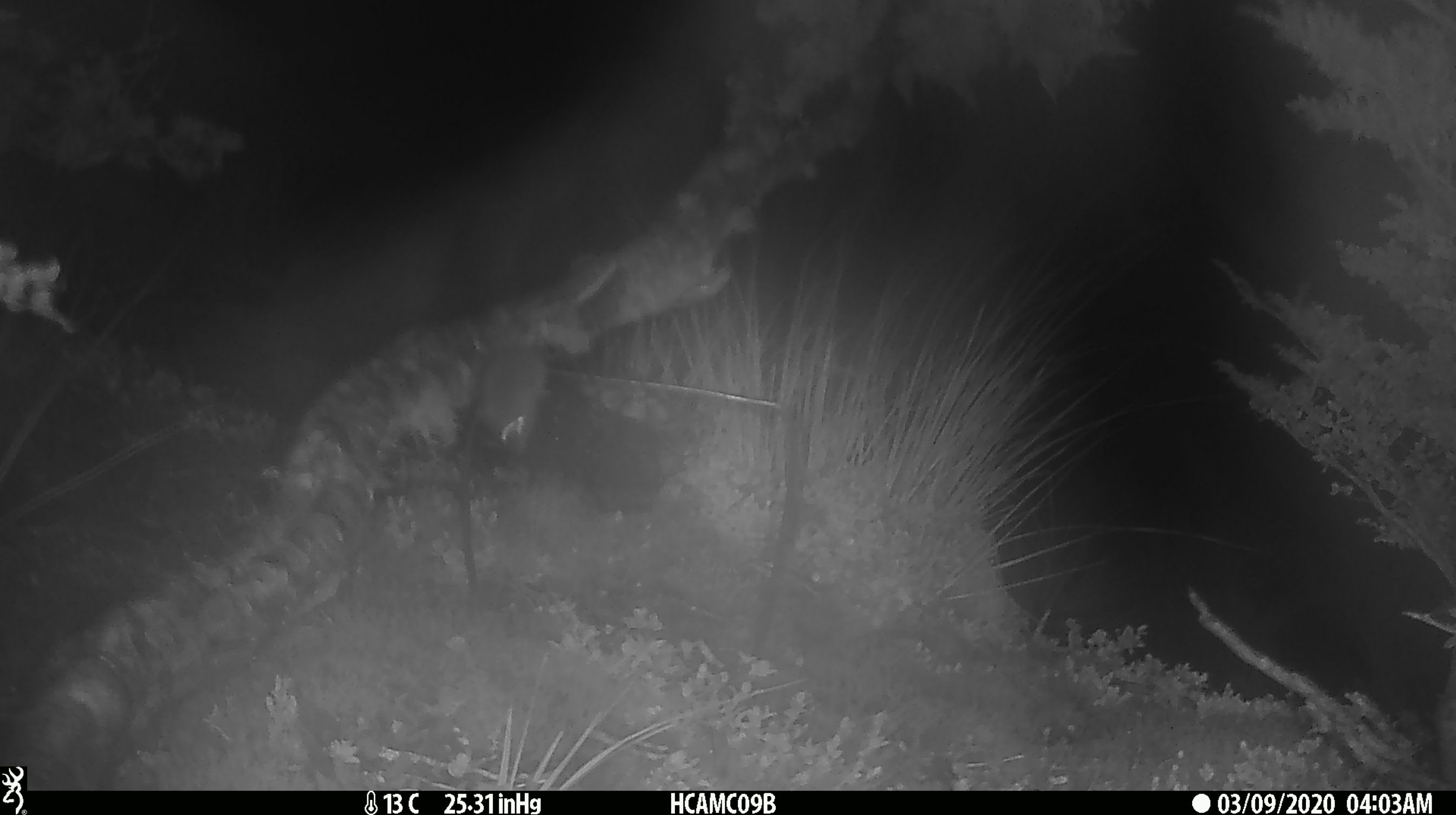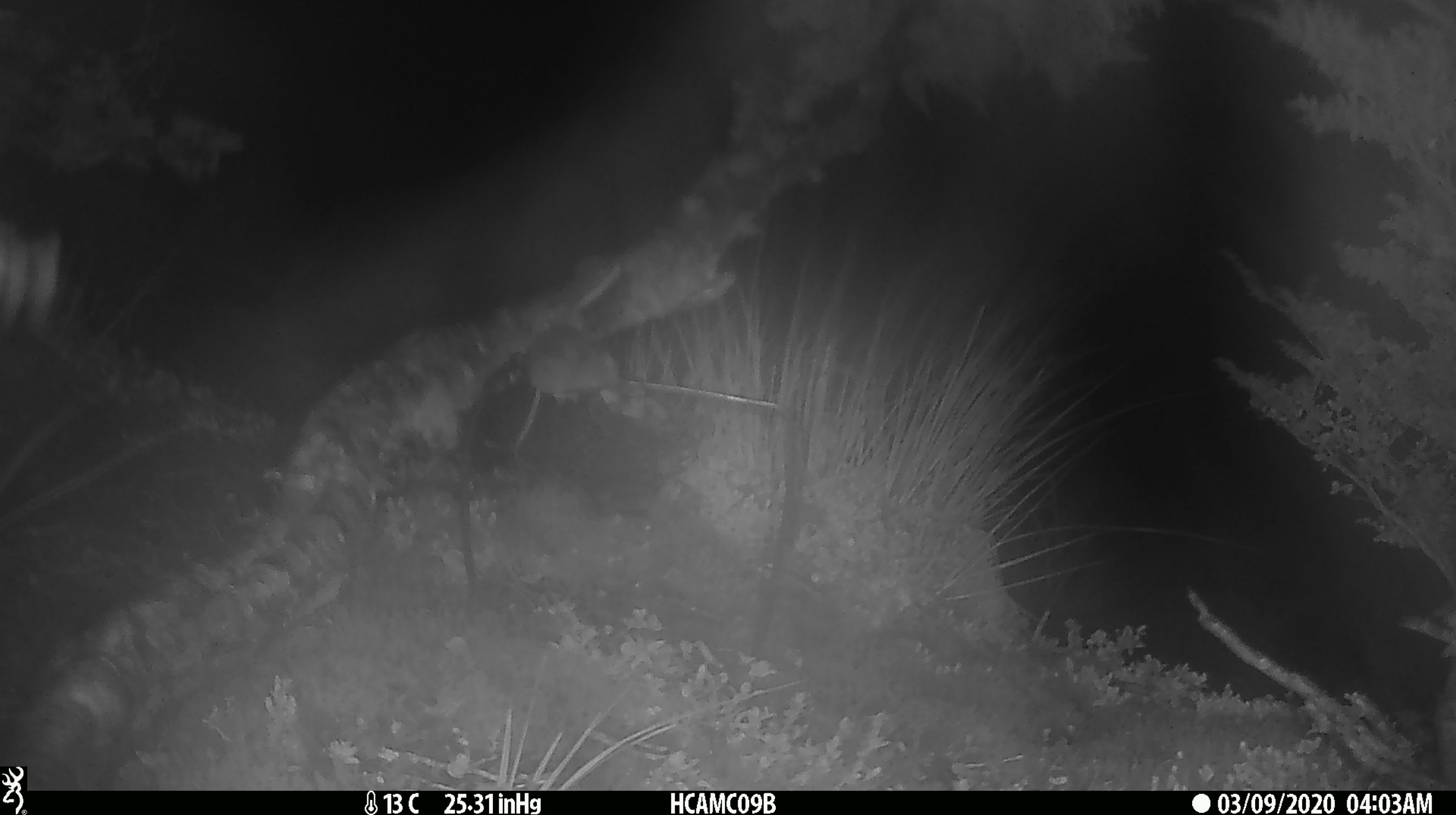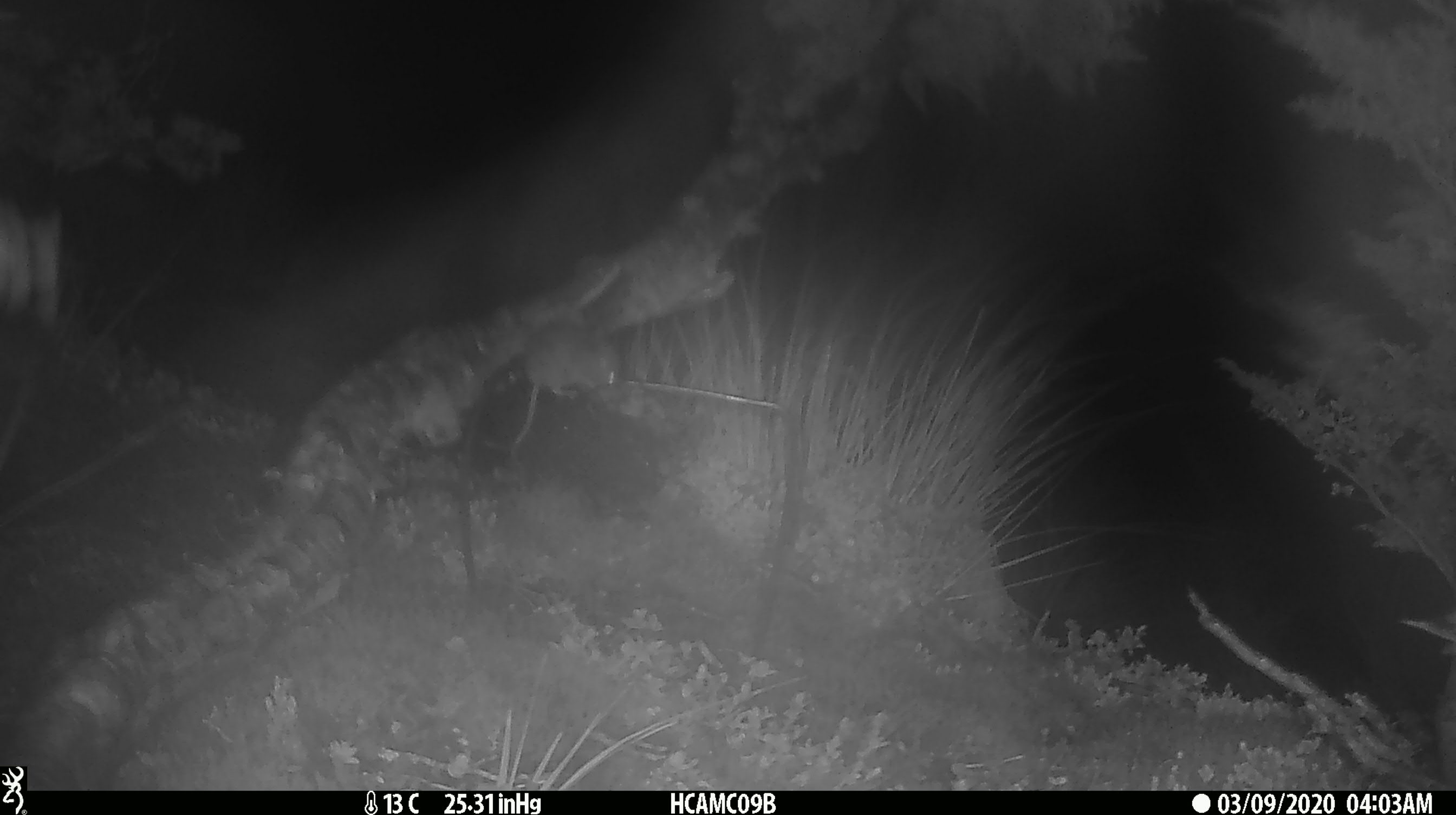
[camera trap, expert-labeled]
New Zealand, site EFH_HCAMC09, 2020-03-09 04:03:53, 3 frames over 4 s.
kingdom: Animalia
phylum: Chordata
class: Mammalia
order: Rodentia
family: Muridae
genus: Mus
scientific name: Mus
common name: mouse